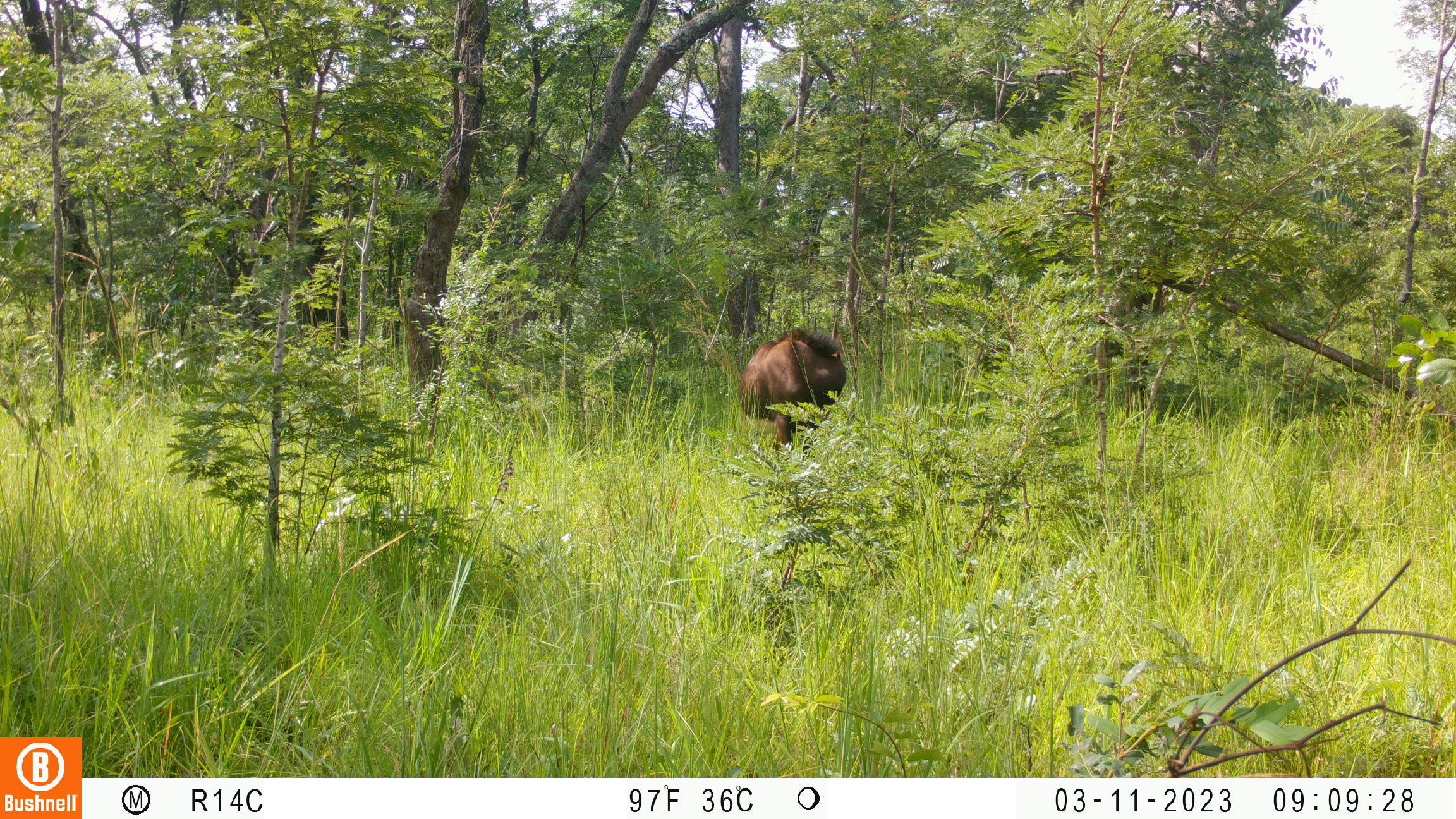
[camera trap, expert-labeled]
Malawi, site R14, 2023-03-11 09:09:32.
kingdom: Animalia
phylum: Chordata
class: Mammalia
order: Artiodactyla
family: Bovidae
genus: Hippotragus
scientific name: Hippotragus niger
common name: sable antelope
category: sable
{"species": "sable (sable antelope) (Hippotragus niger)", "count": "1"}